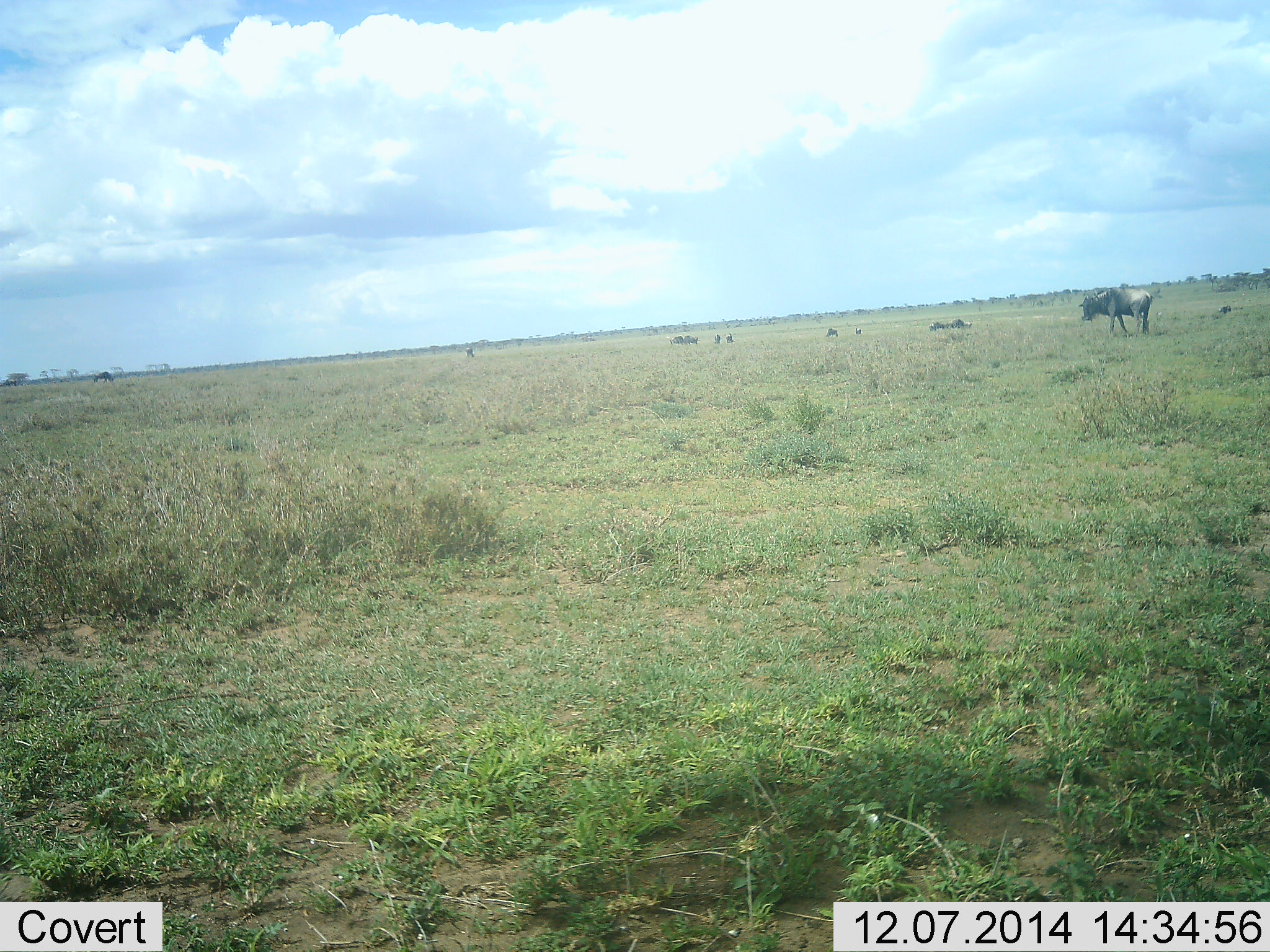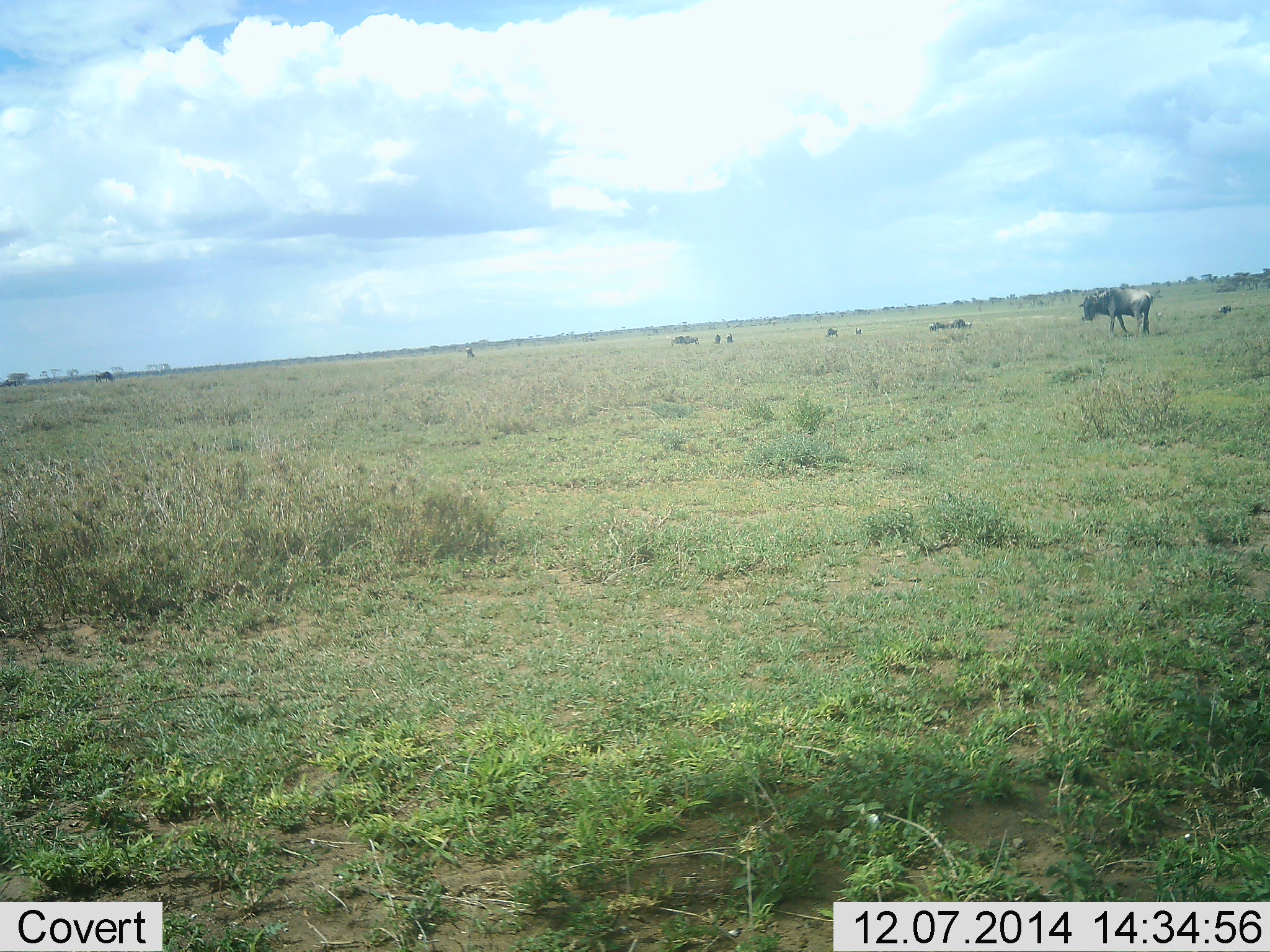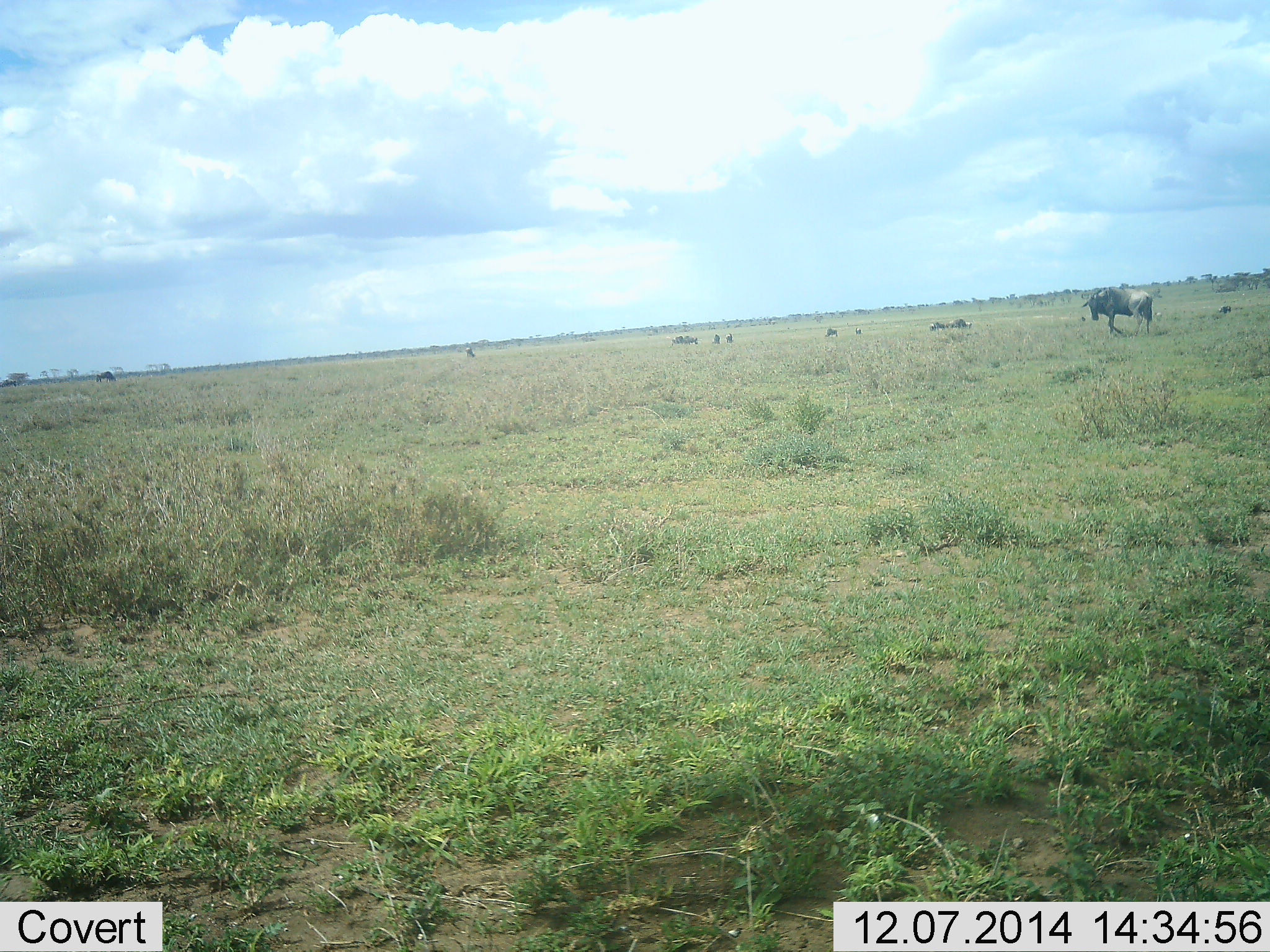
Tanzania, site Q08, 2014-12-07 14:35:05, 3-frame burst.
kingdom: Animalia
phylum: Chordata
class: Mammalia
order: Artiodactyla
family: Bovidae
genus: Connochaetes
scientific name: Connochaetes taurinus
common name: blue wildebeest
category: wildebeest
Wildebeest (blue wildebeest) (Connochaetes taurinus), count 2. Behavior (volunteer vote fractions): standing 80%, resting 40%, moving 40%, interacting 0%. Young present (vote fraction): 0%. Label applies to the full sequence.